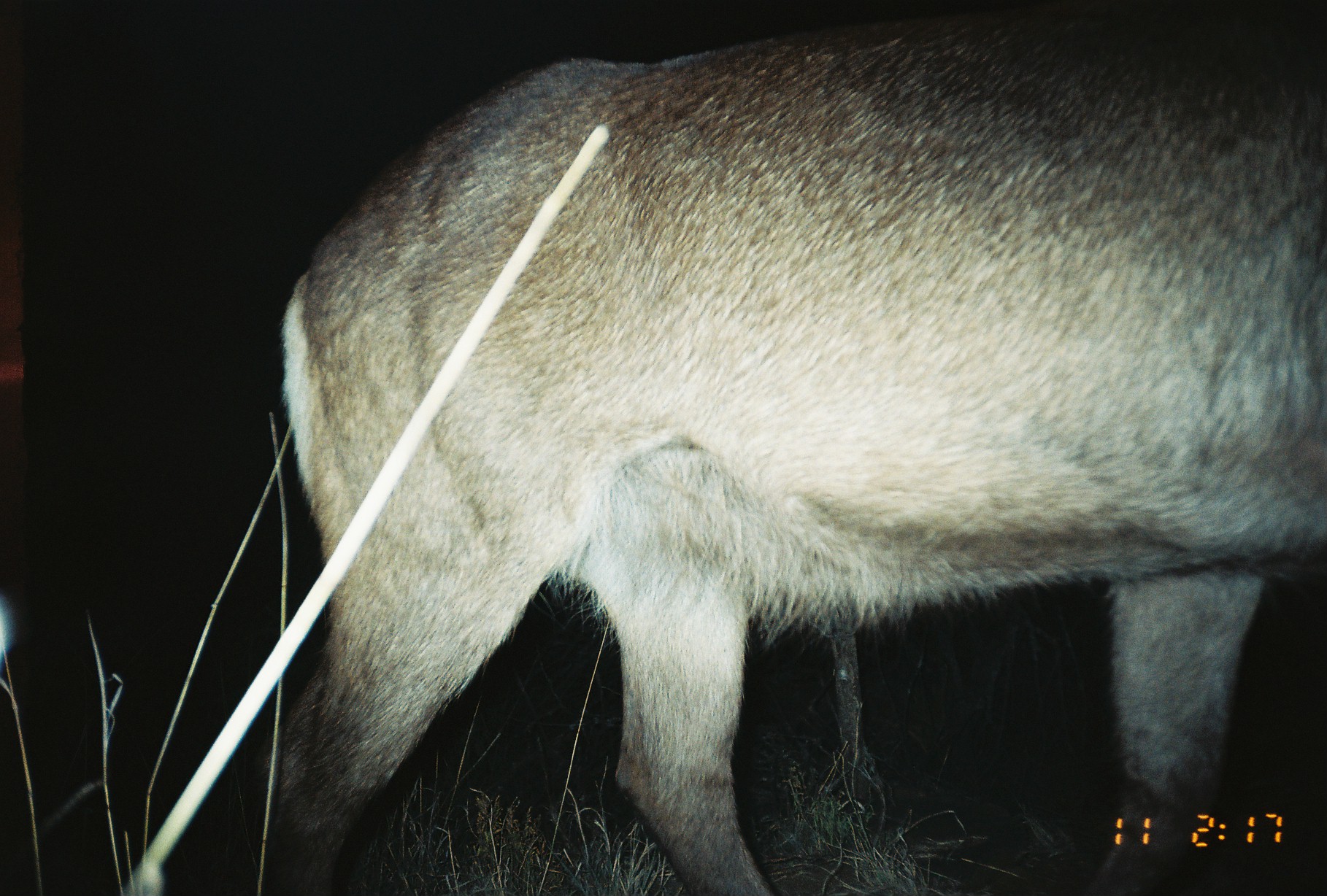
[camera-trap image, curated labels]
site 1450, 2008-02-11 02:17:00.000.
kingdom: Animalia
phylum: Chordata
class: Mammalia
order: Artiodactyla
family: Bovidae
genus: Kobus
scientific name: Kobus ellipsiprymnus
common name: waterbuck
Kobus ellipsiprymnus (waterbuck), count 1.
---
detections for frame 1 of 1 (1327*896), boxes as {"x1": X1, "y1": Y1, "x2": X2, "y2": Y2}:
kobus ellipsiprymnus: {"x1": 233, "y1": 0, "x2": 1327, "y2": 896}